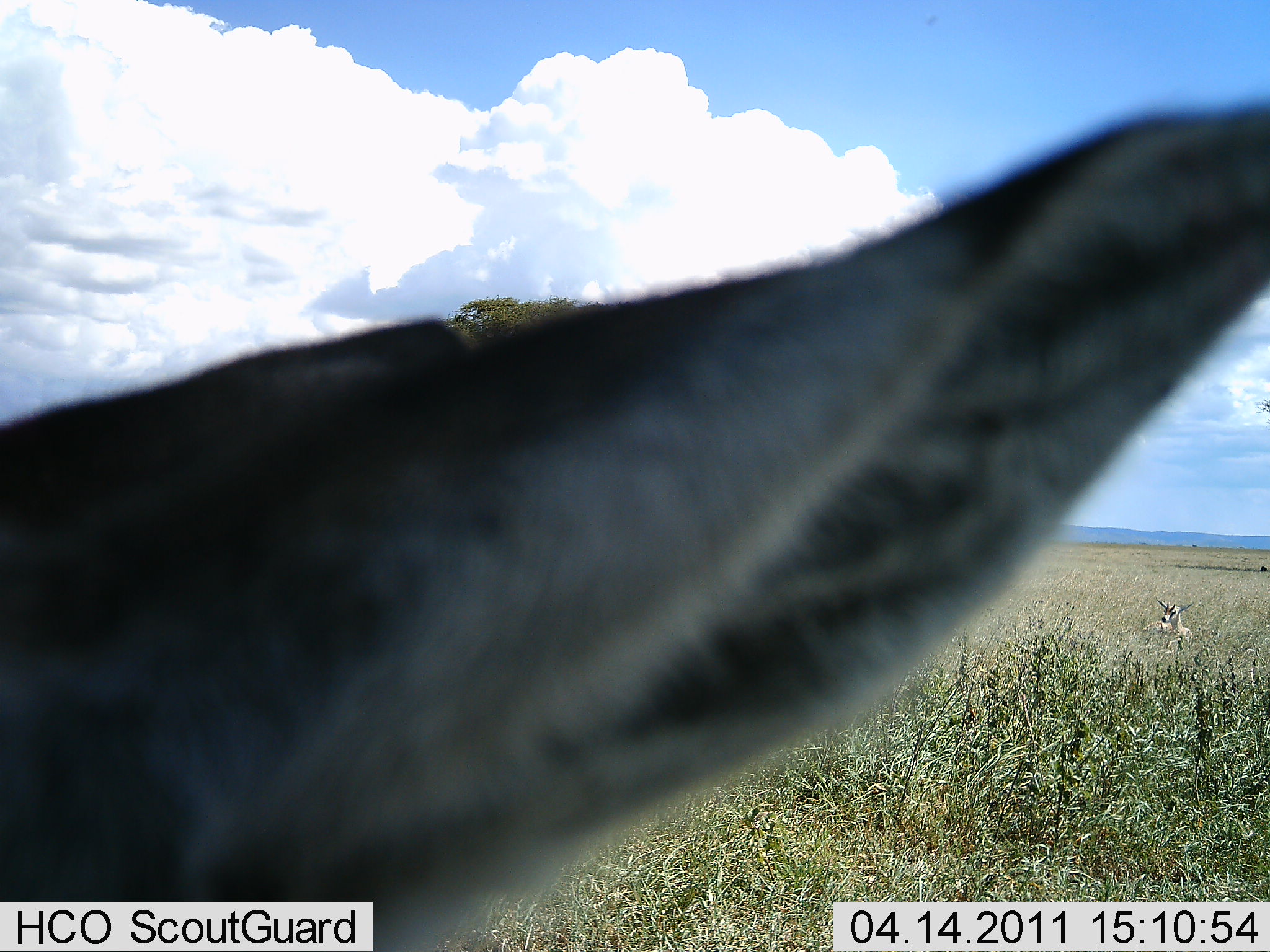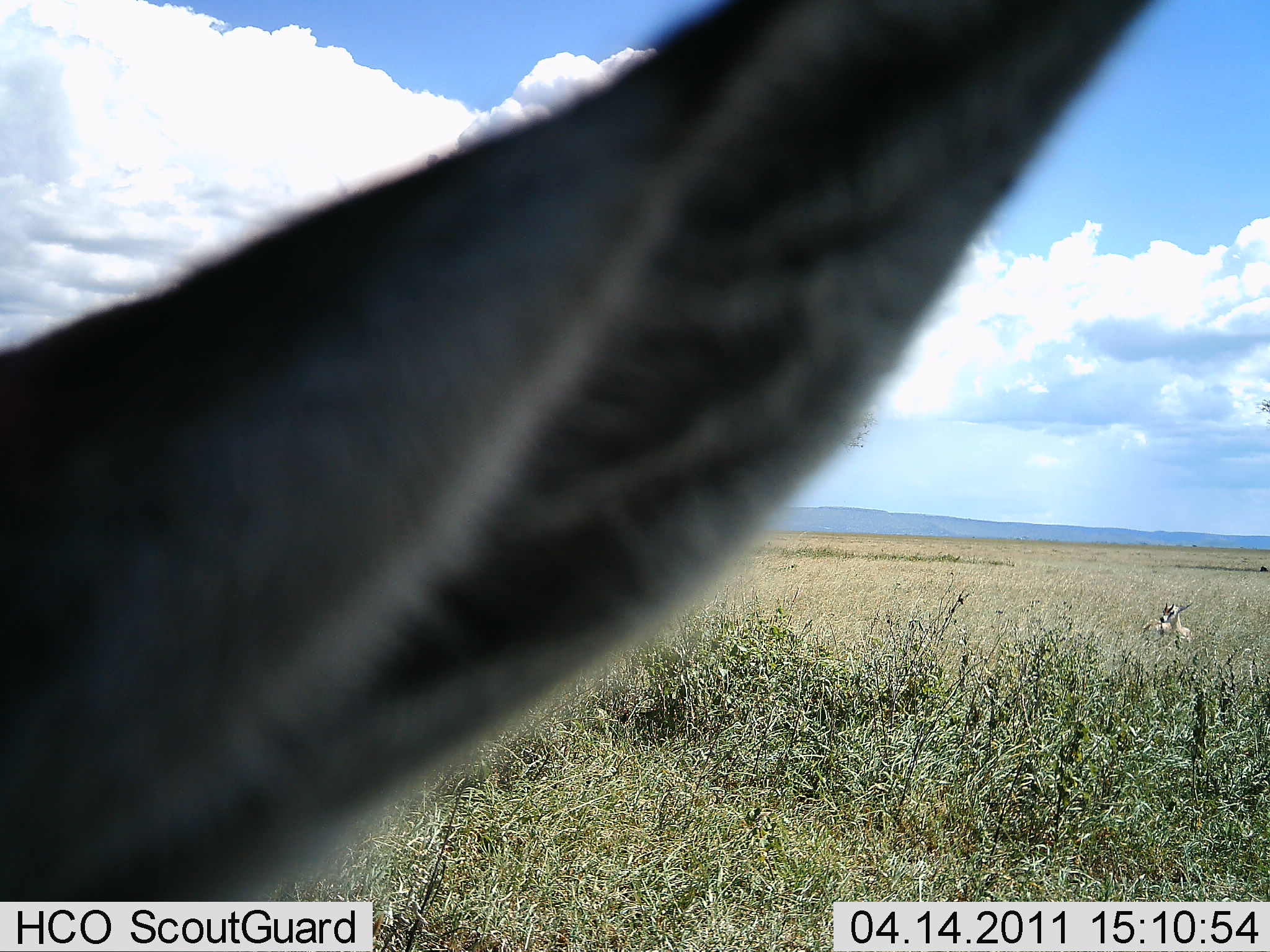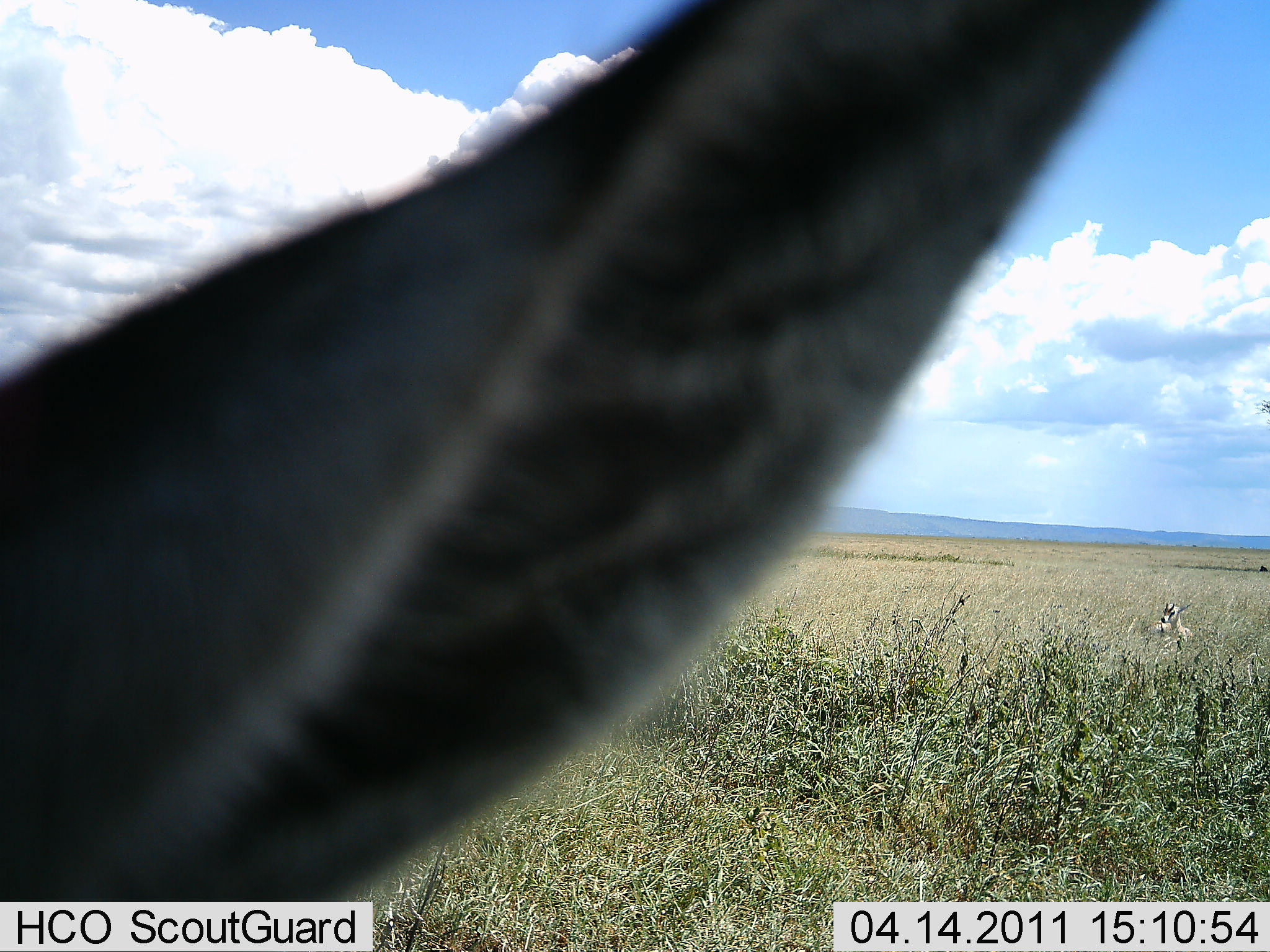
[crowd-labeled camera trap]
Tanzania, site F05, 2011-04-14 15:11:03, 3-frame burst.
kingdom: Animalia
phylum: Chordata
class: Mammalia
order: Artiodactyla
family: Bovidae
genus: Eudorcas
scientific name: Eudorcas thomsonii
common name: thomson's gazelle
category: gazellethomsons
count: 2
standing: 80%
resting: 40%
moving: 0%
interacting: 0%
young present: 0%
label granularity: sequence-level